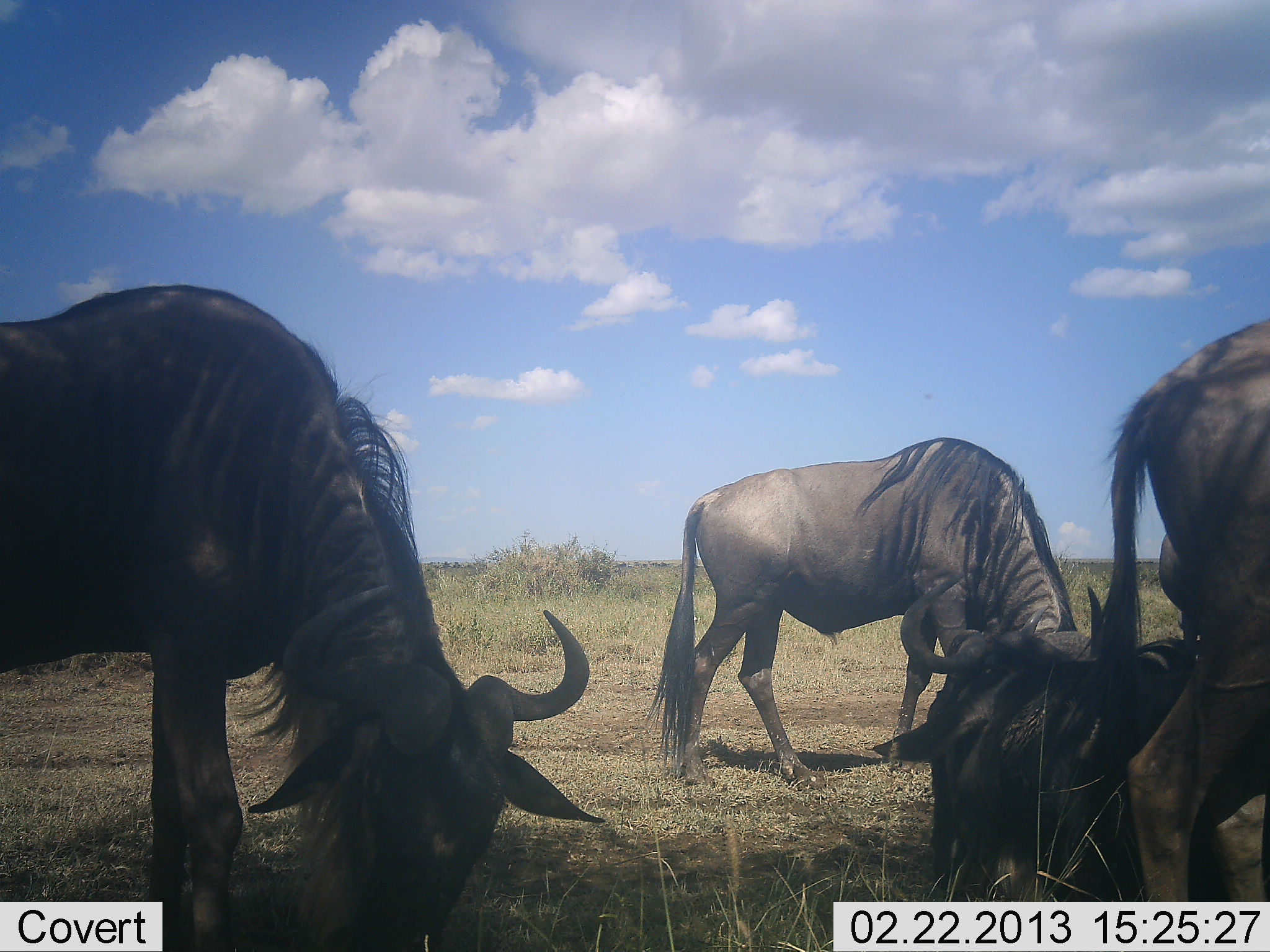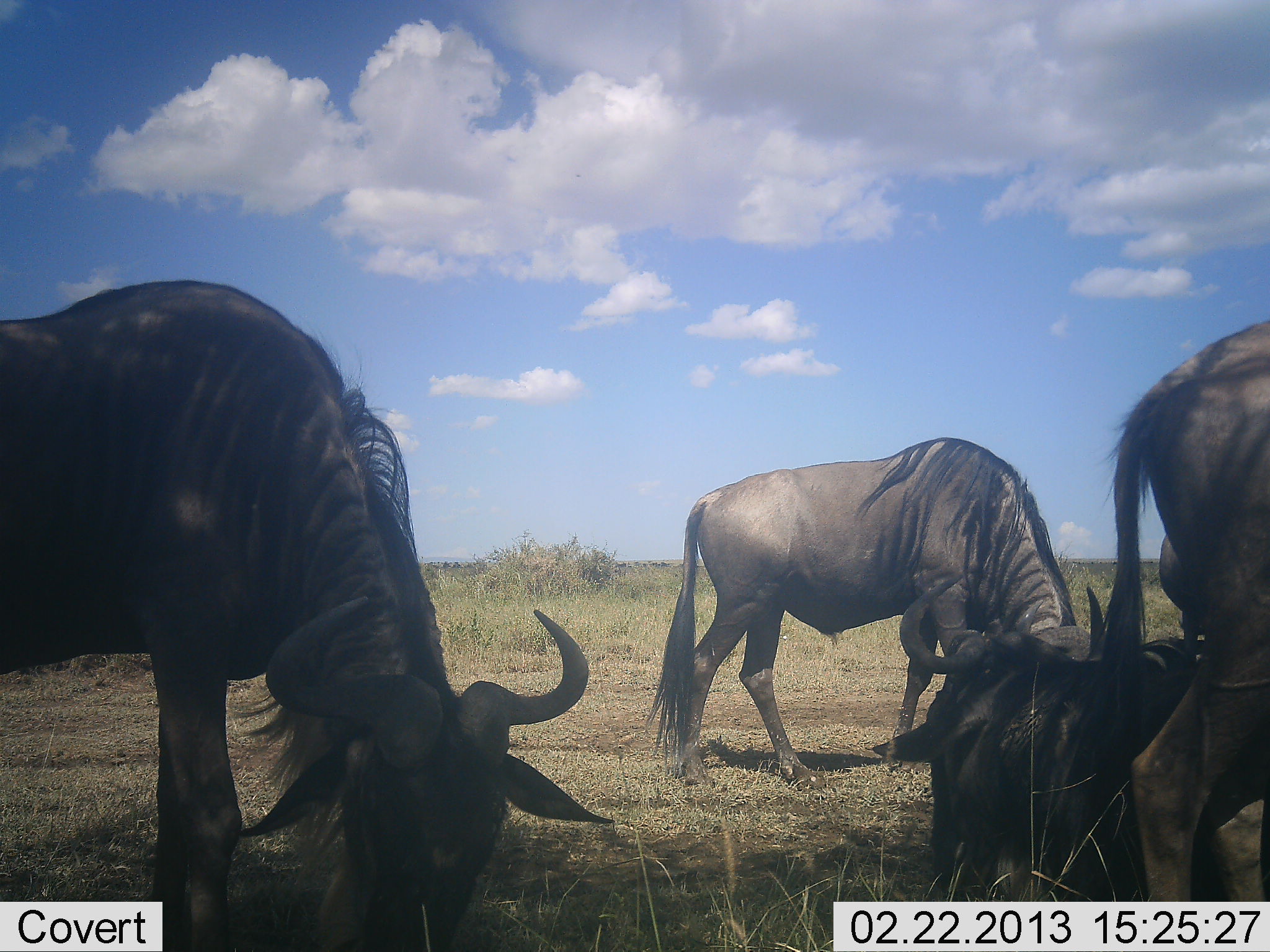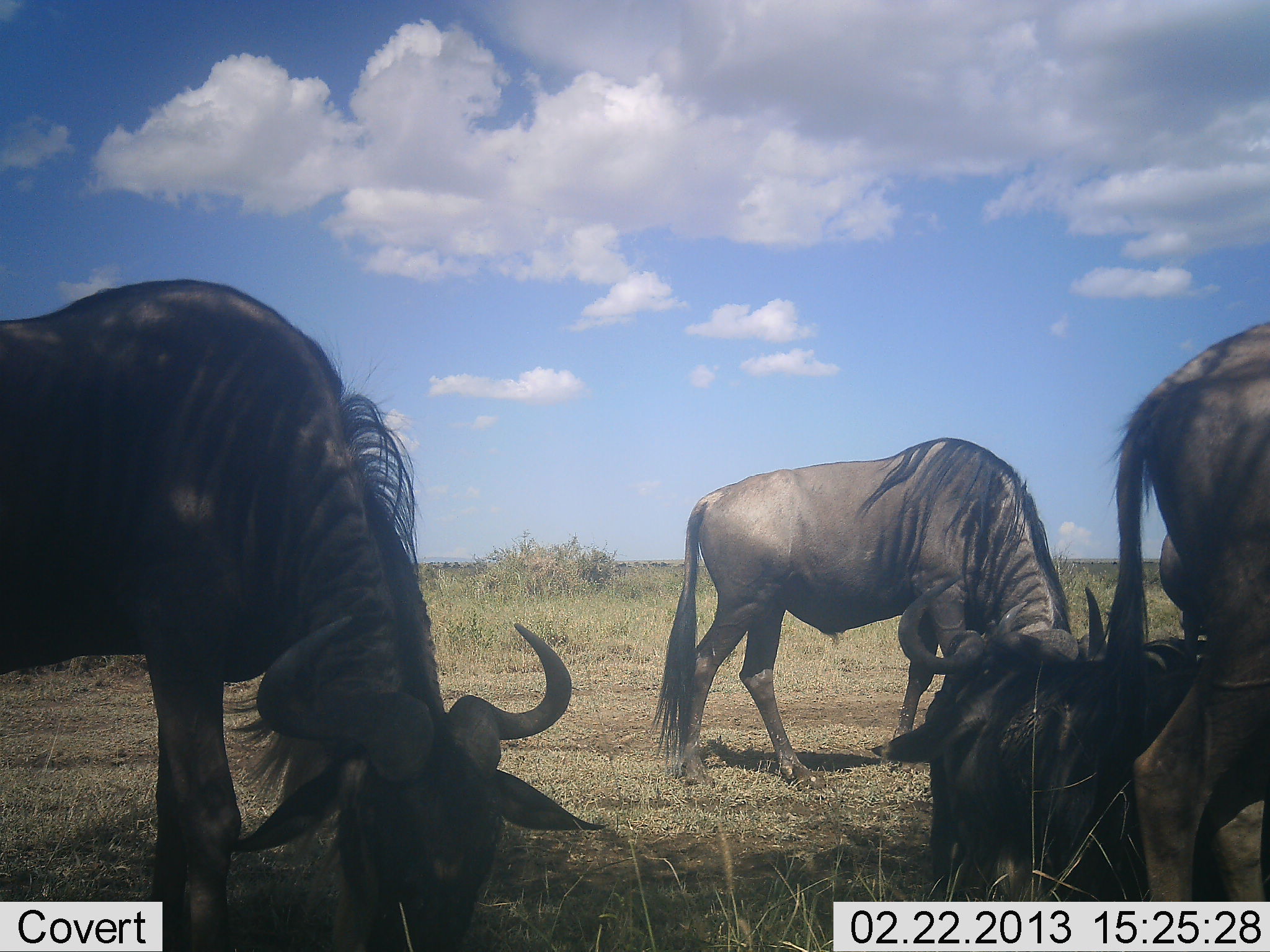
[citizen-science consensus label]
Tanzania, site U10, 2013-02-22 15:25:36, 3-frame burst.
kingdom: Animalia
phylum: Chordata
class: Mammalia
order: Artiodactyla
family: Bovidae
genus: Connochaetes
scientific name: Connochaetes taurinus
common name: blue wildebeest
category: wildebeest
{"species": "wildebeest (blue wildebeest) (Connochaetes taurinus)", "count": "4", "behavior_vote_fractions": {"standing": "50%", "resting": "86%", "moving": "5%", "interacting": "0%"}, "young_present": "0%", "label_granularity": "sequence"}